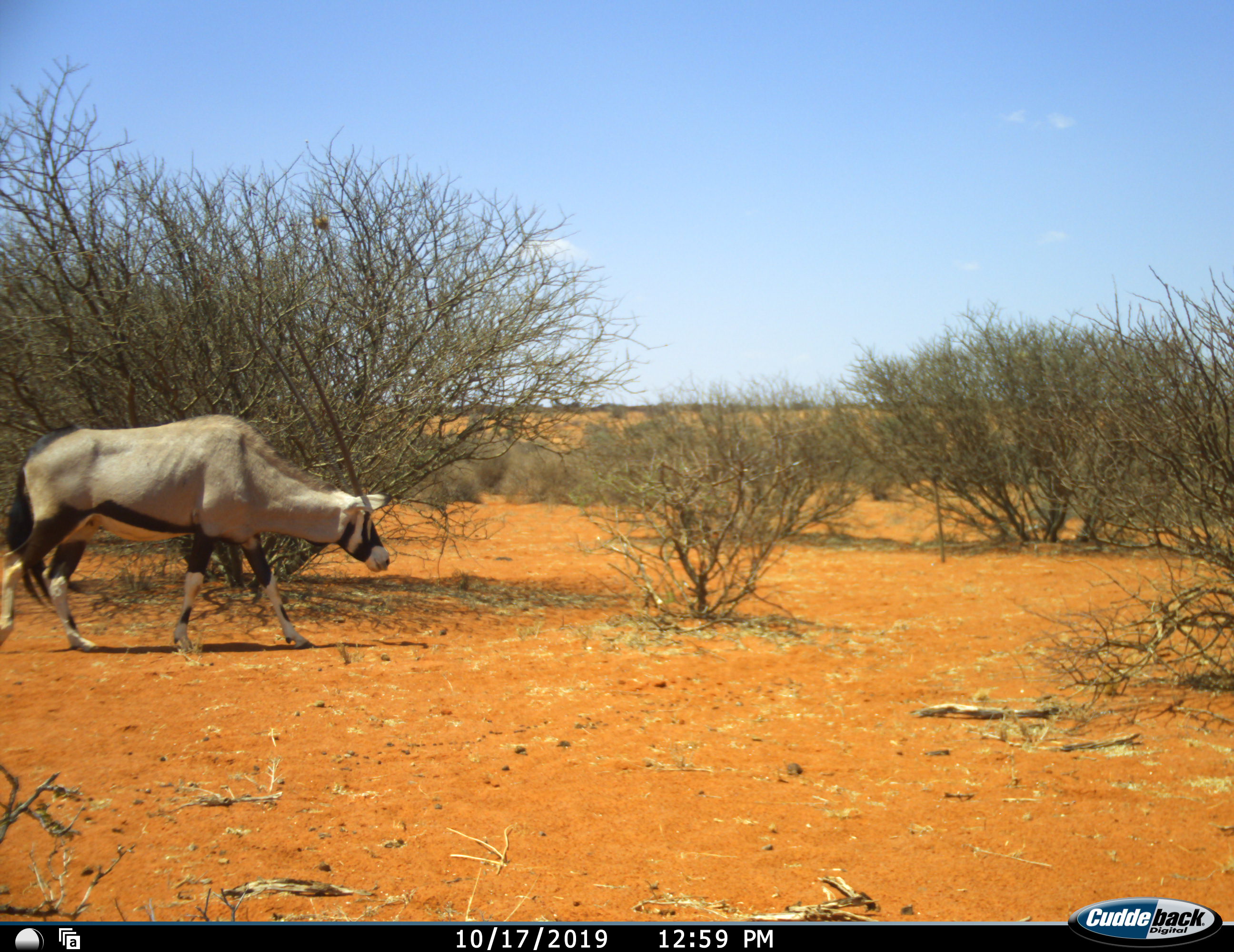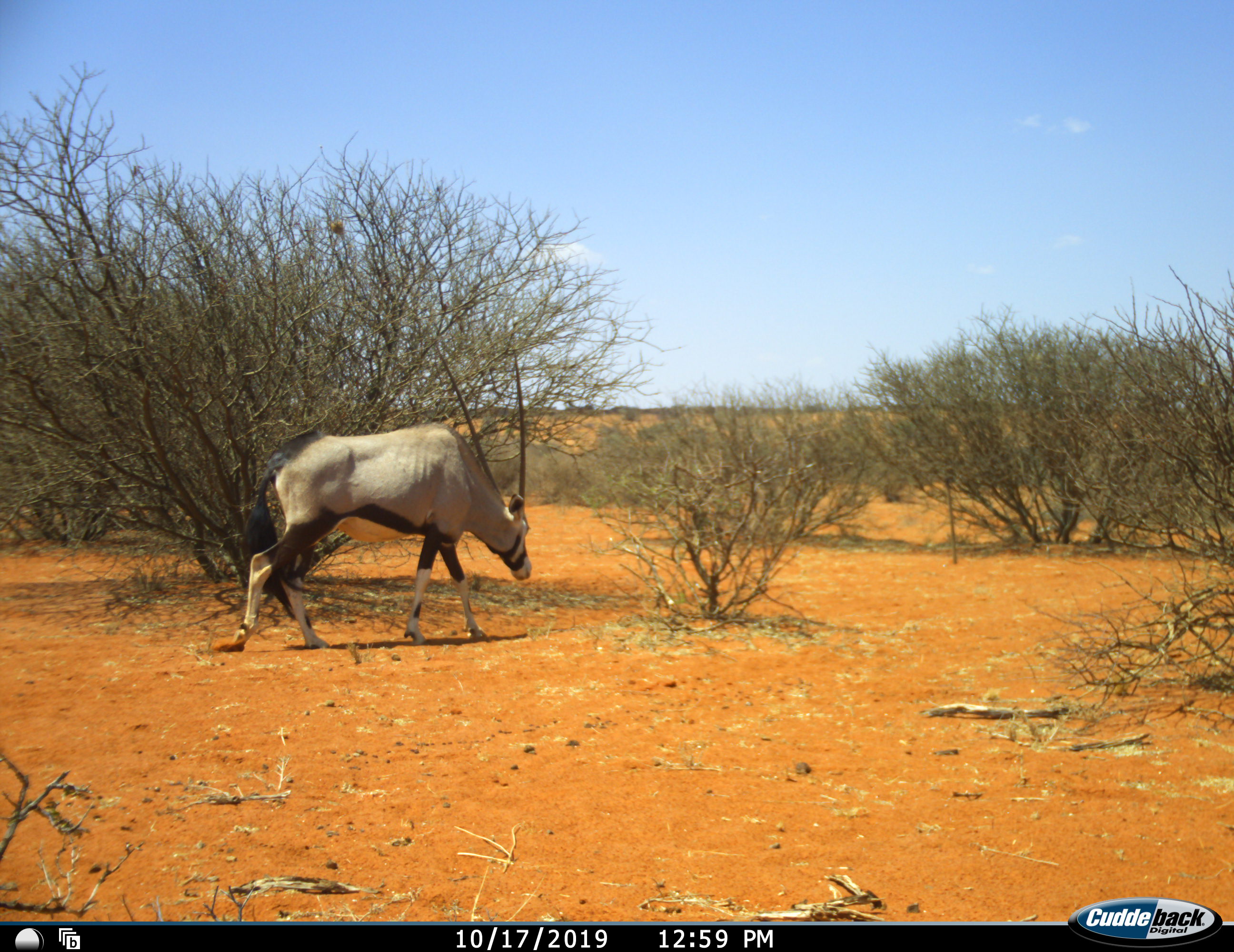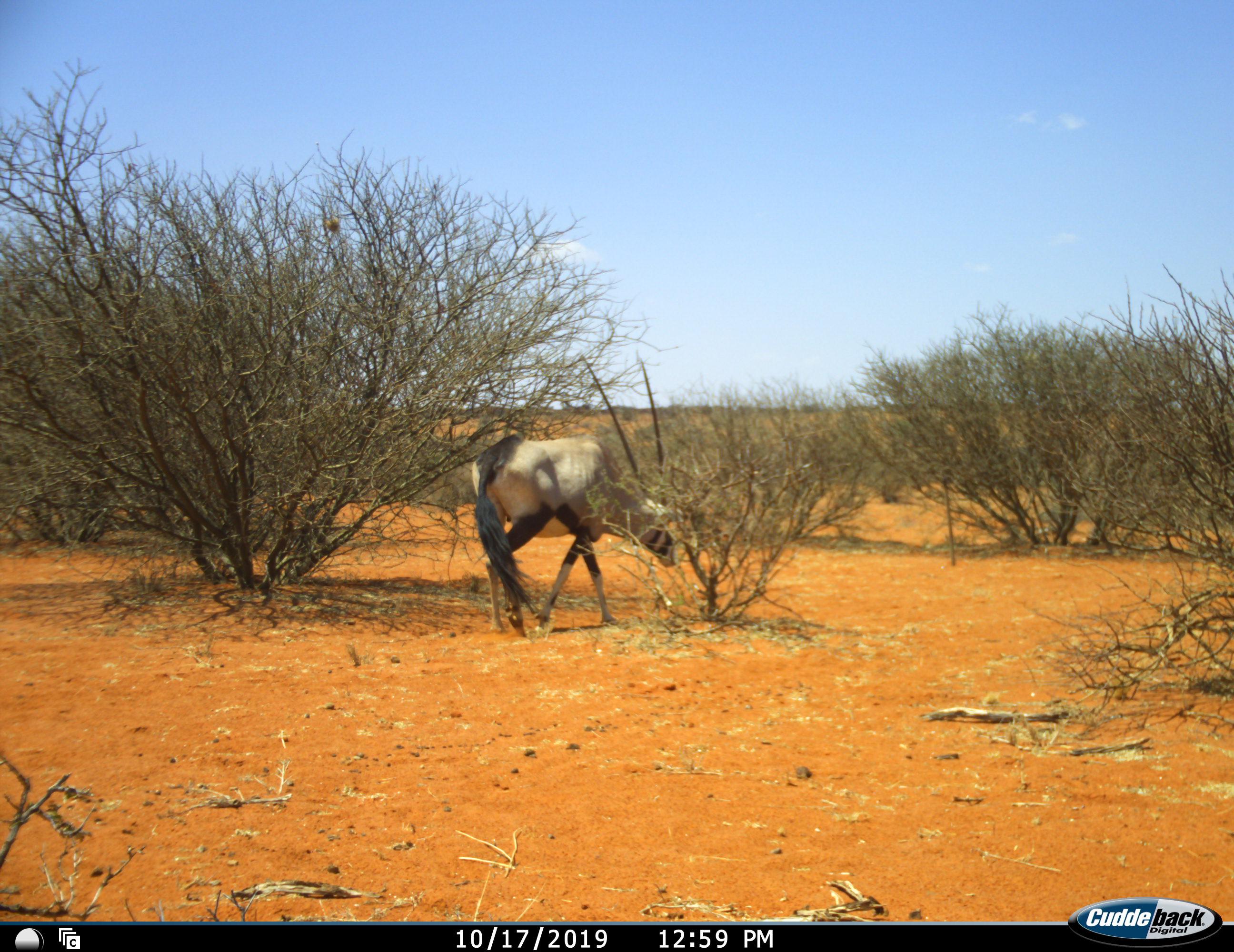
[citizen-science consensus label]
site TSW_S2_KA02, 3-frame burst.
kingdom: Animalia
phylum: Chordata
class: Mammalia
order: Artiodactyla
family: Bovidae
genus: Oryx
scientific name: Oryx gazella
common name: gemsbok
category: oryx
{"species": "oryx (gemsbok) (Oryx gazella)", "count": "1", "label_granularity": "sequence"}